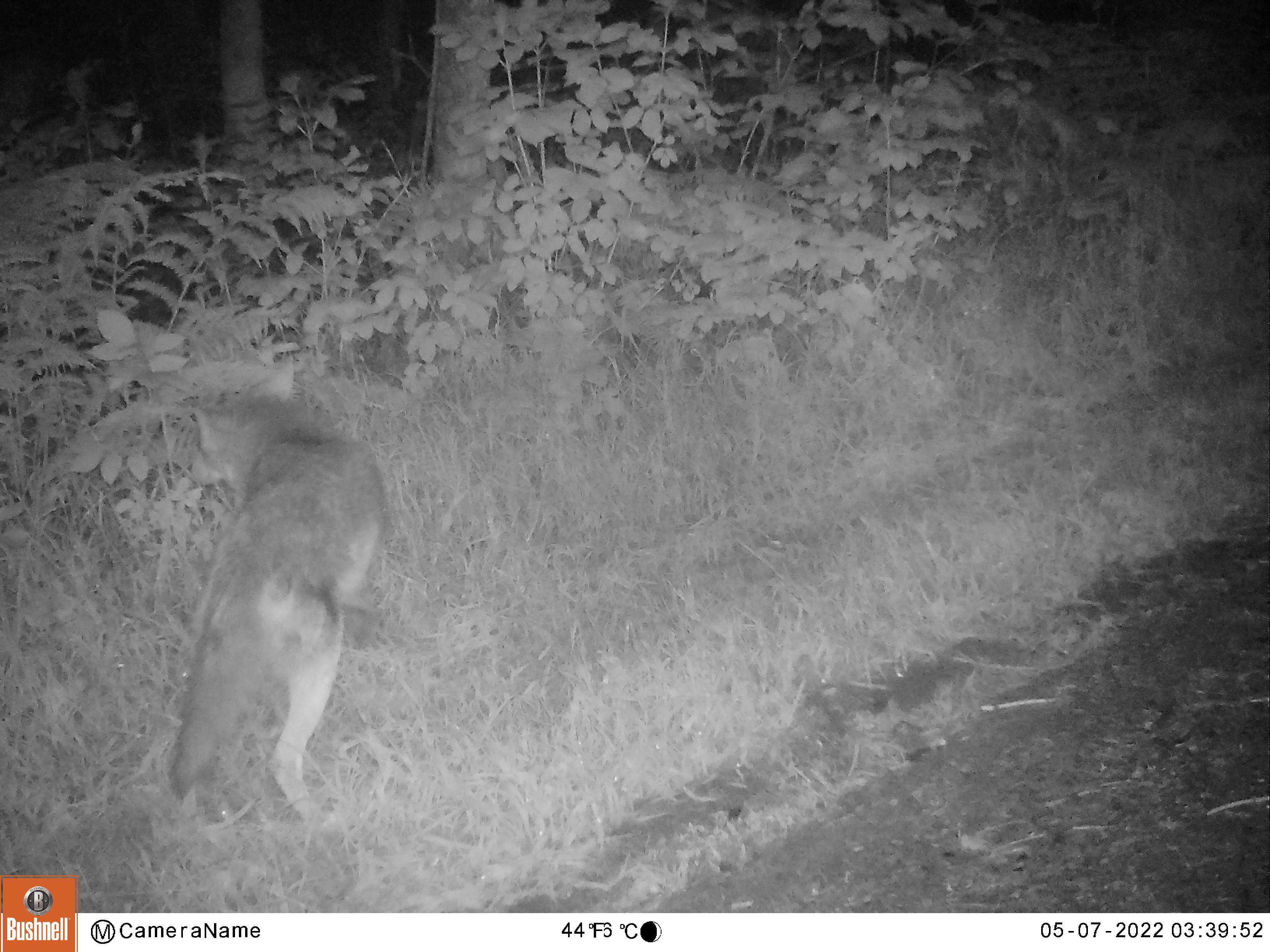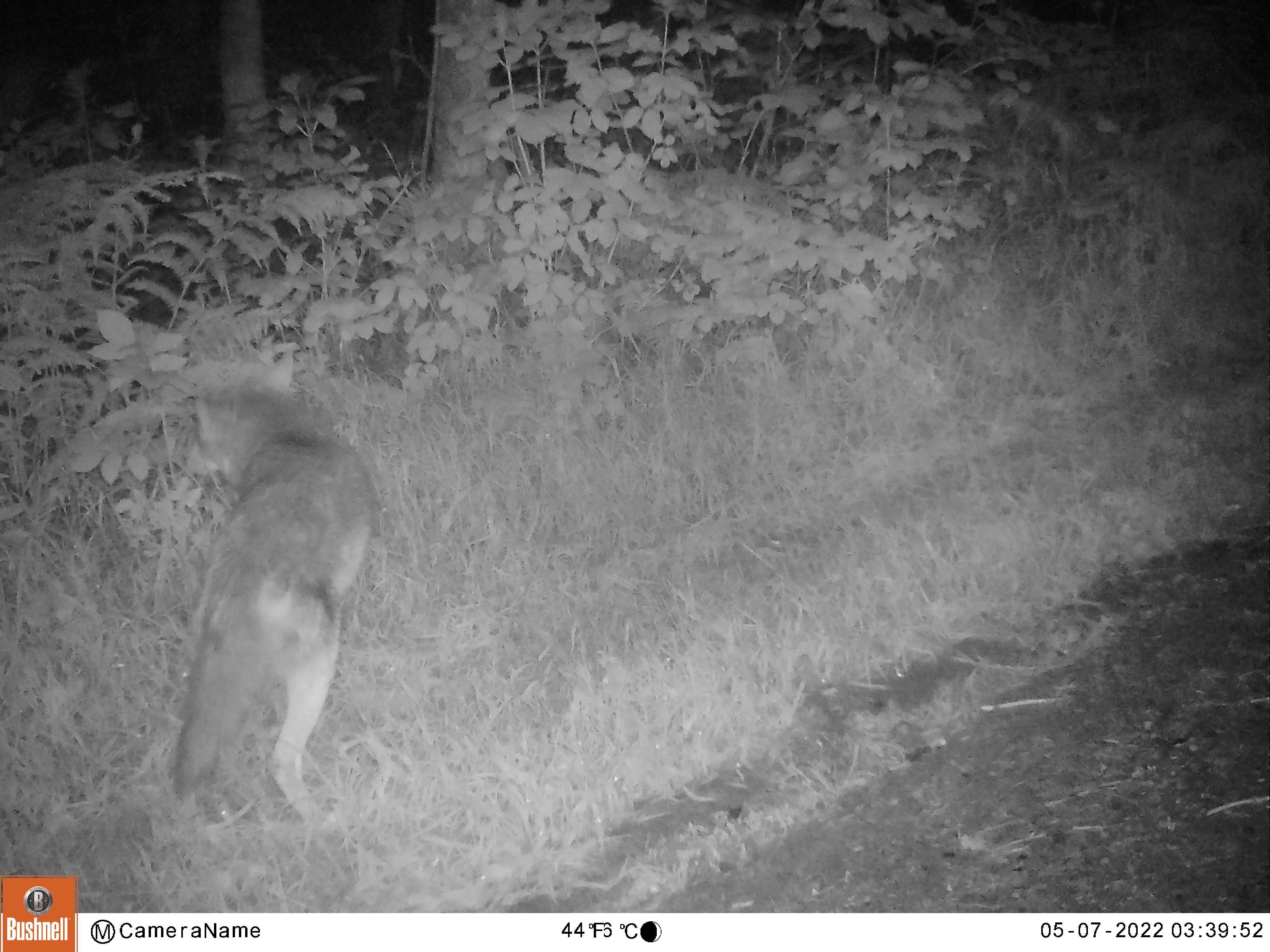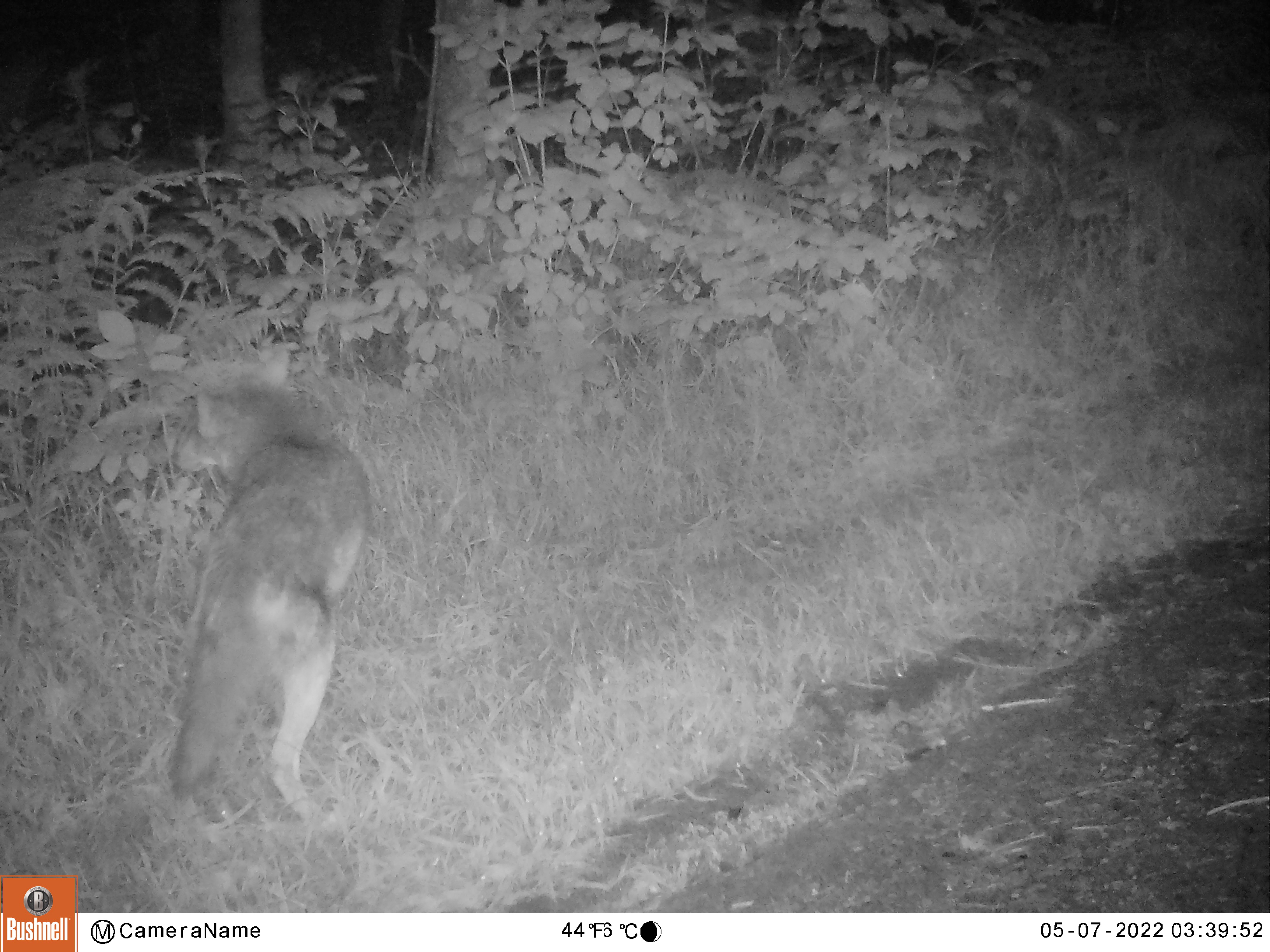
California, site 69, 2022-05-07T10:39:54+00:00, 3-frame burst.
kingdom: Animalia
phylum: Chordata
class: Mammalia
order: Carnivora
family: Canidae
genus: Canis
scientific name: Canis latrans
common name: coyote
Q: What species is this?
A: Coyote (Canis latrans).